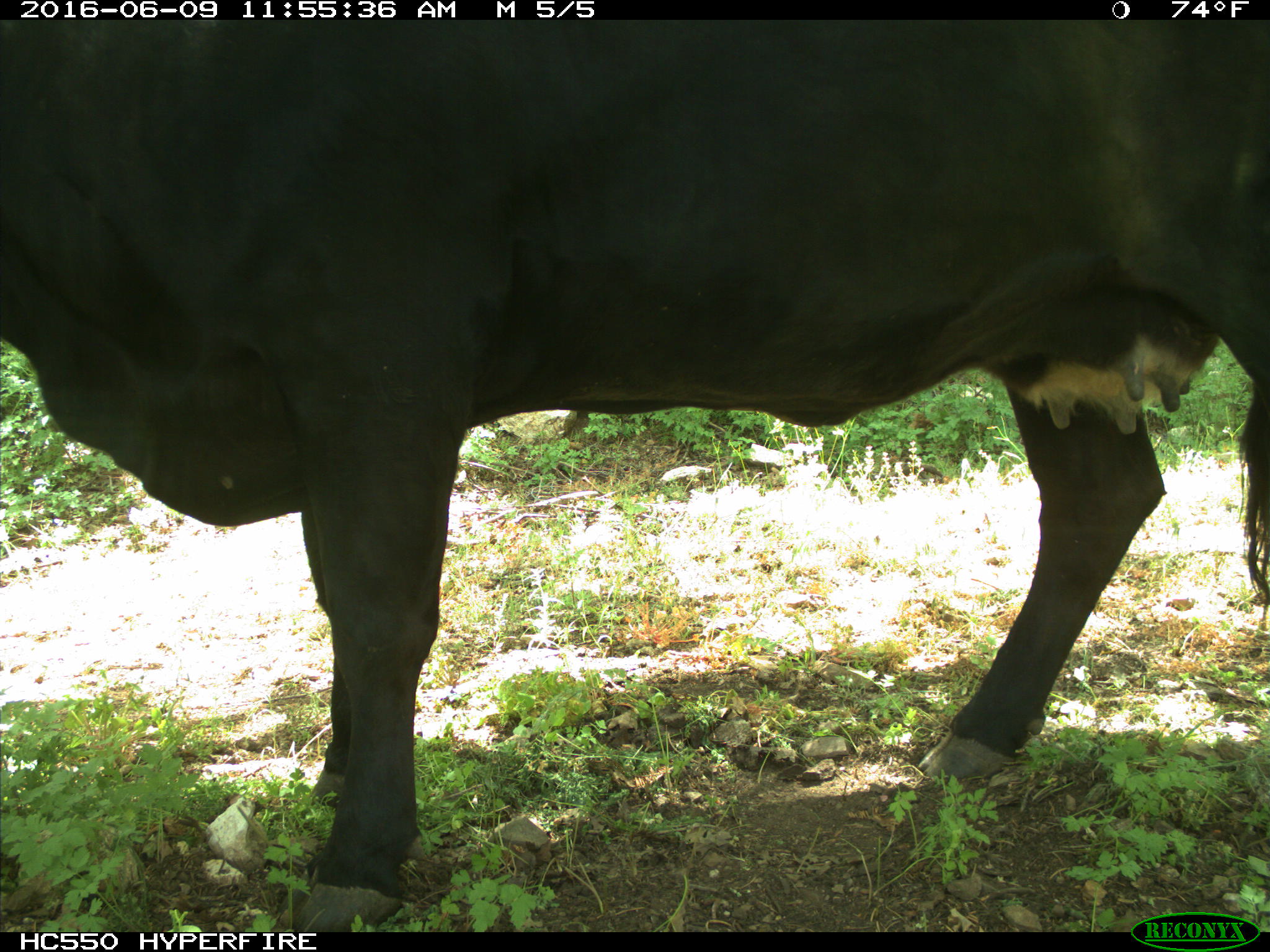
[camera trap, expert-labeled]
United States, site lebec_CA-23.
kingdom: Animalia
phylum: Chordata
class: Mammalia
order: Artiodactyla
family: Bovidae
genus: Bos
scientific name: Bos taurus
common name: domestic cow